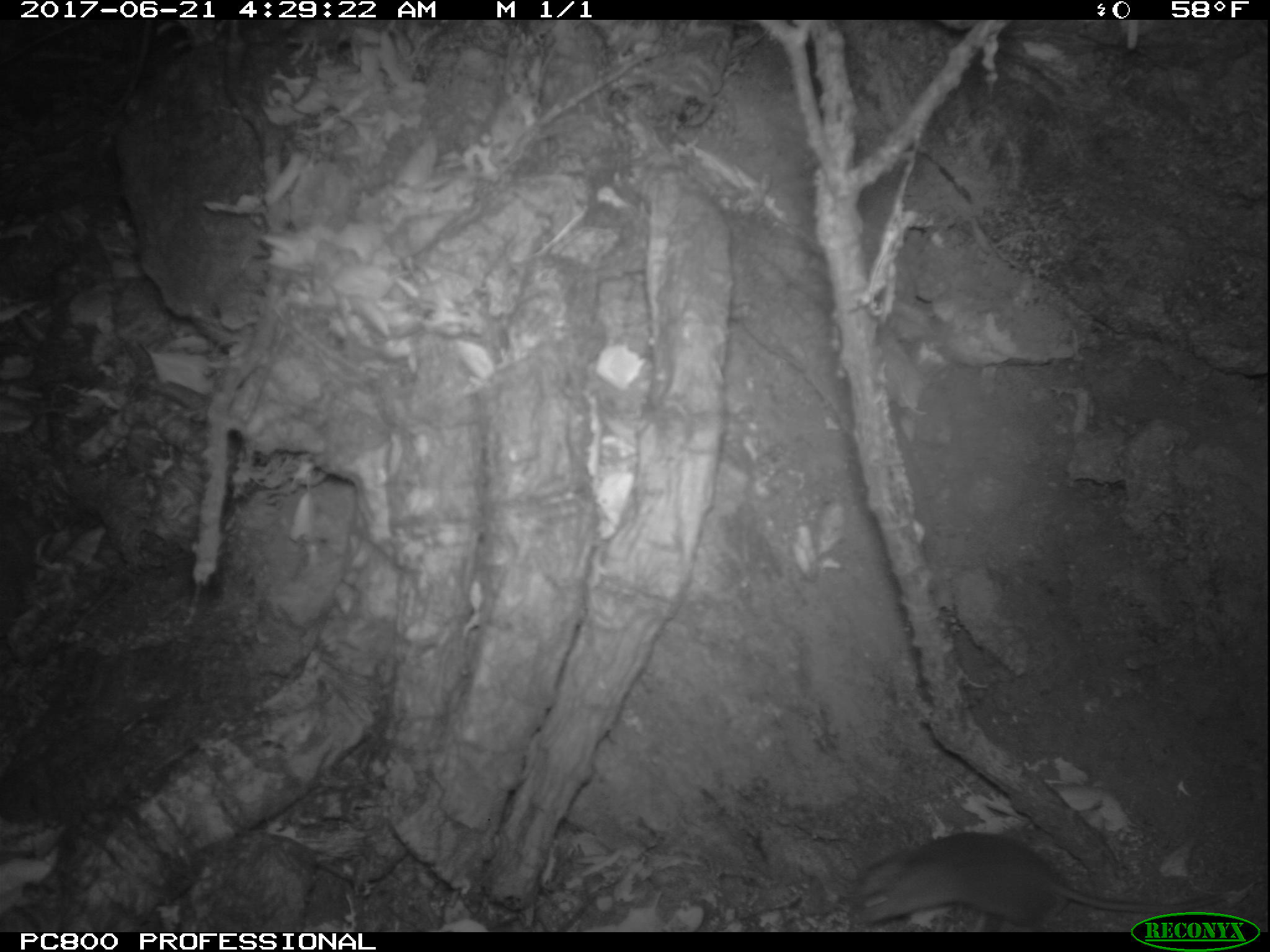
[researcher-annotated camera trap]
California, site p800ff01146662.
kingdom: Animalia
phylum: Chordata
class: Mammalia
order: Rodentia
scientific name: Rodentia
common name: rodent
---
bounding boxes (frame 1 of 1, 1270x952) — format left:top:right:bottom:
rodent: 848:832:1232:927